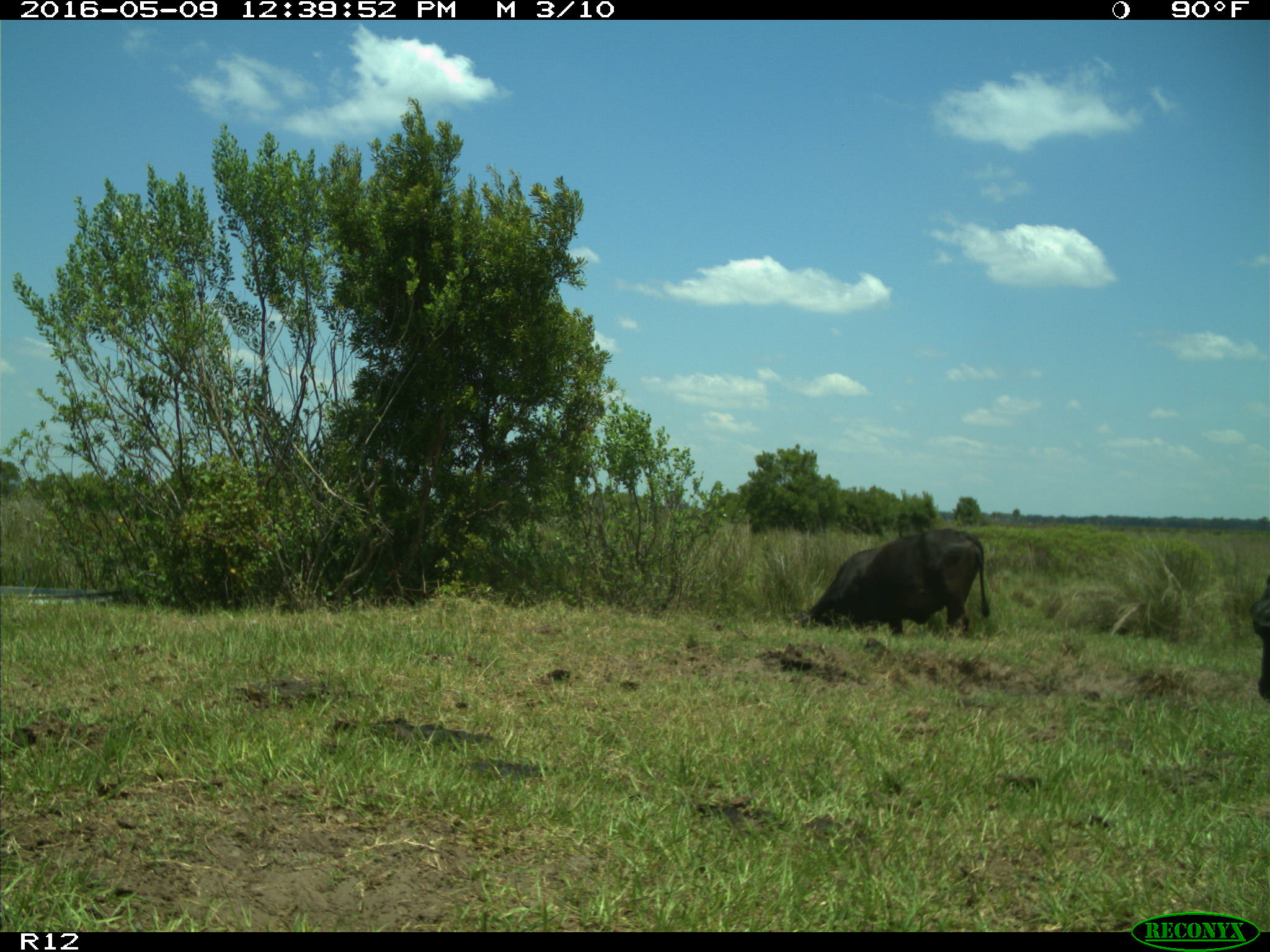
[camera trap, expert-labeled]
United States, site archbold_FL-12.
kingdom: Animalia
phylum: Chordata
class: Mammalia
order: Artiodactyla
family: Bovidae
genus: Bos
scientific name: Bos taurus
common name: domestic cow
Bos taurus (domestic cow).